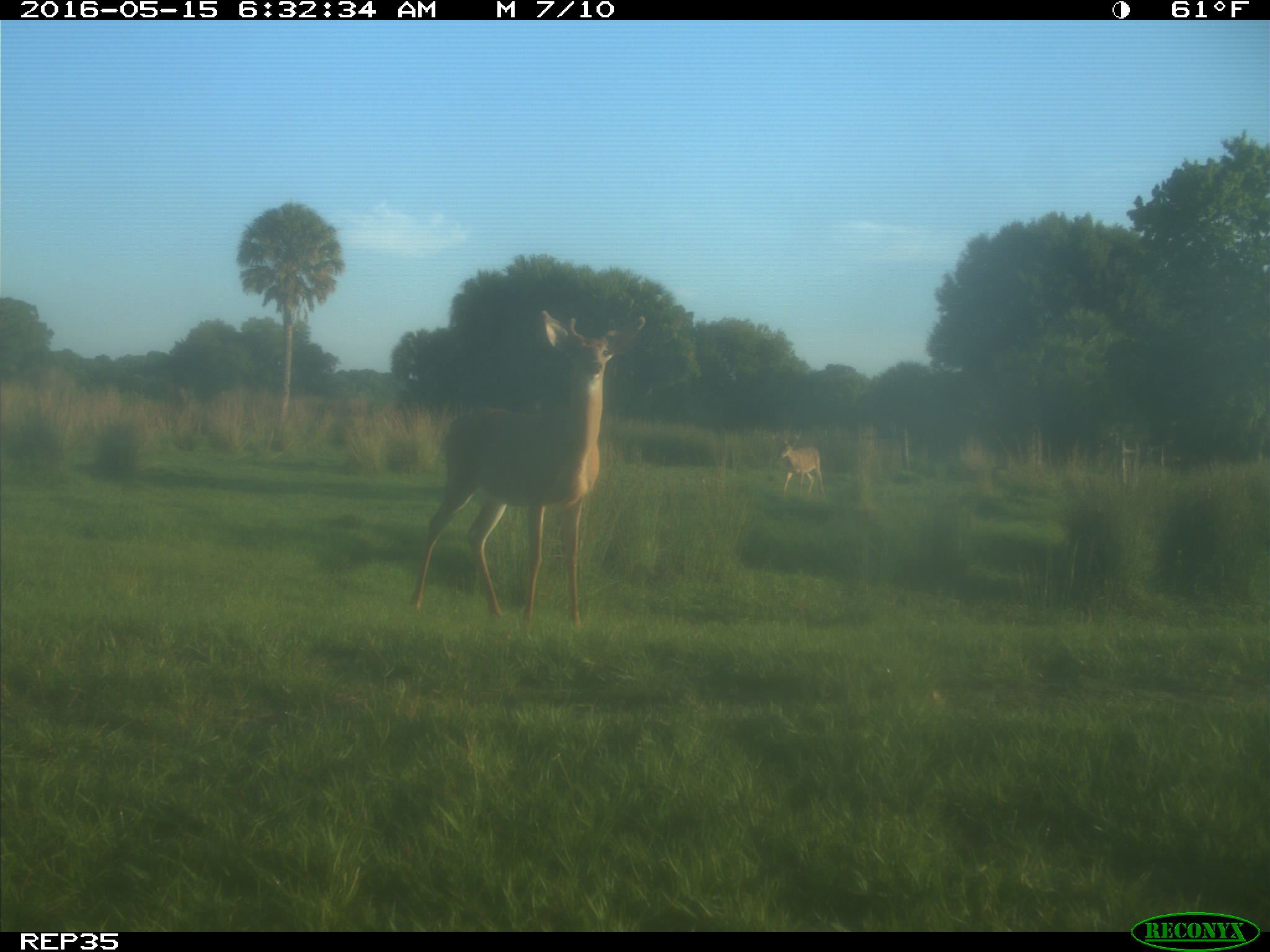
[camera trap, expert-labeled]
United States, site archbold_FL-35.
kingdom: Animalia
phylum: Chordata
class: Mammalia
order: Artiodactyla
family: Cervidae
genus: Odocoileus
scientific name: Odocoileus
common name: deer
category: unidentified deer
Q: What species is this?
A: Unidentified deer (deer) (Odocoileus).